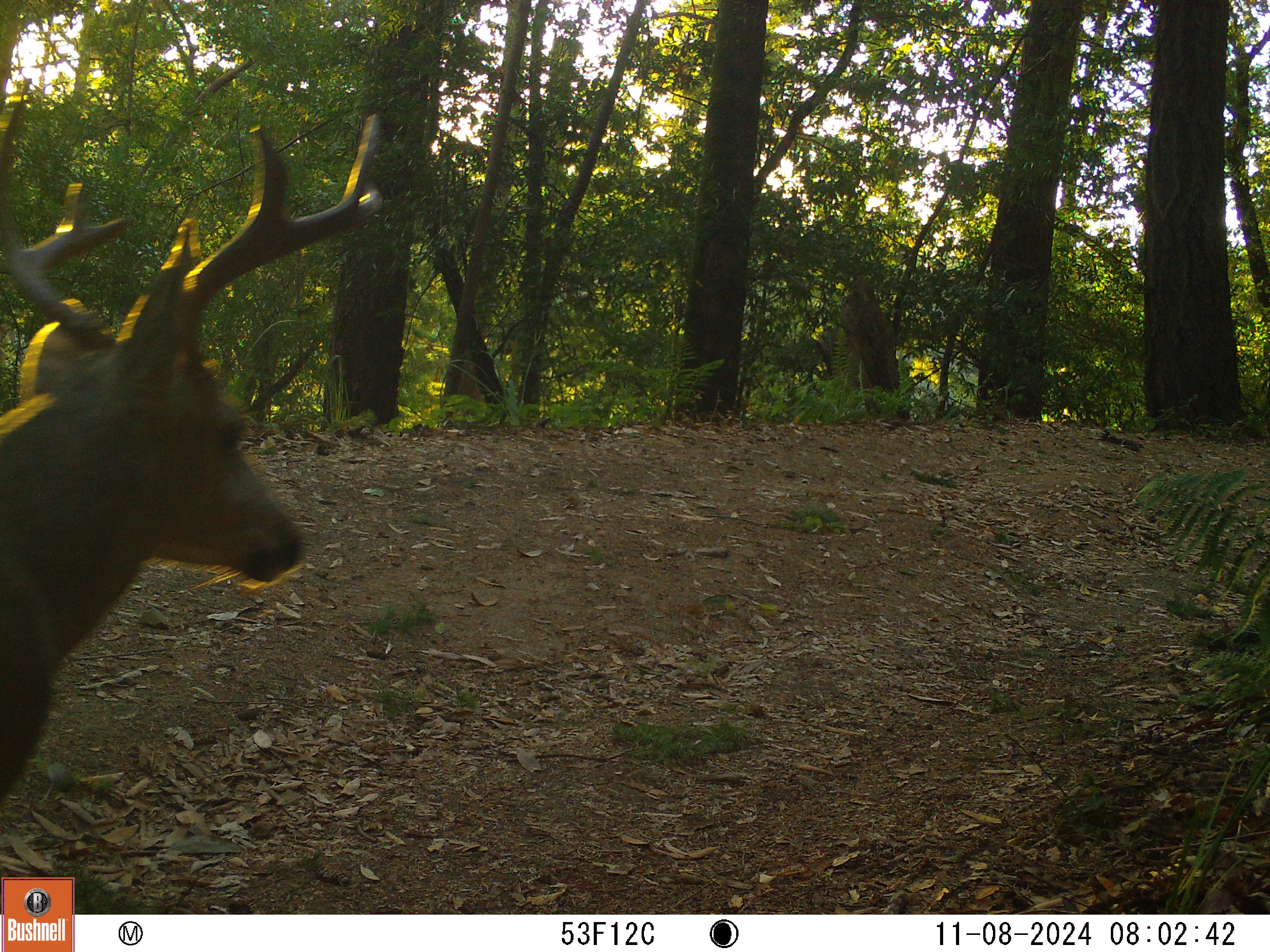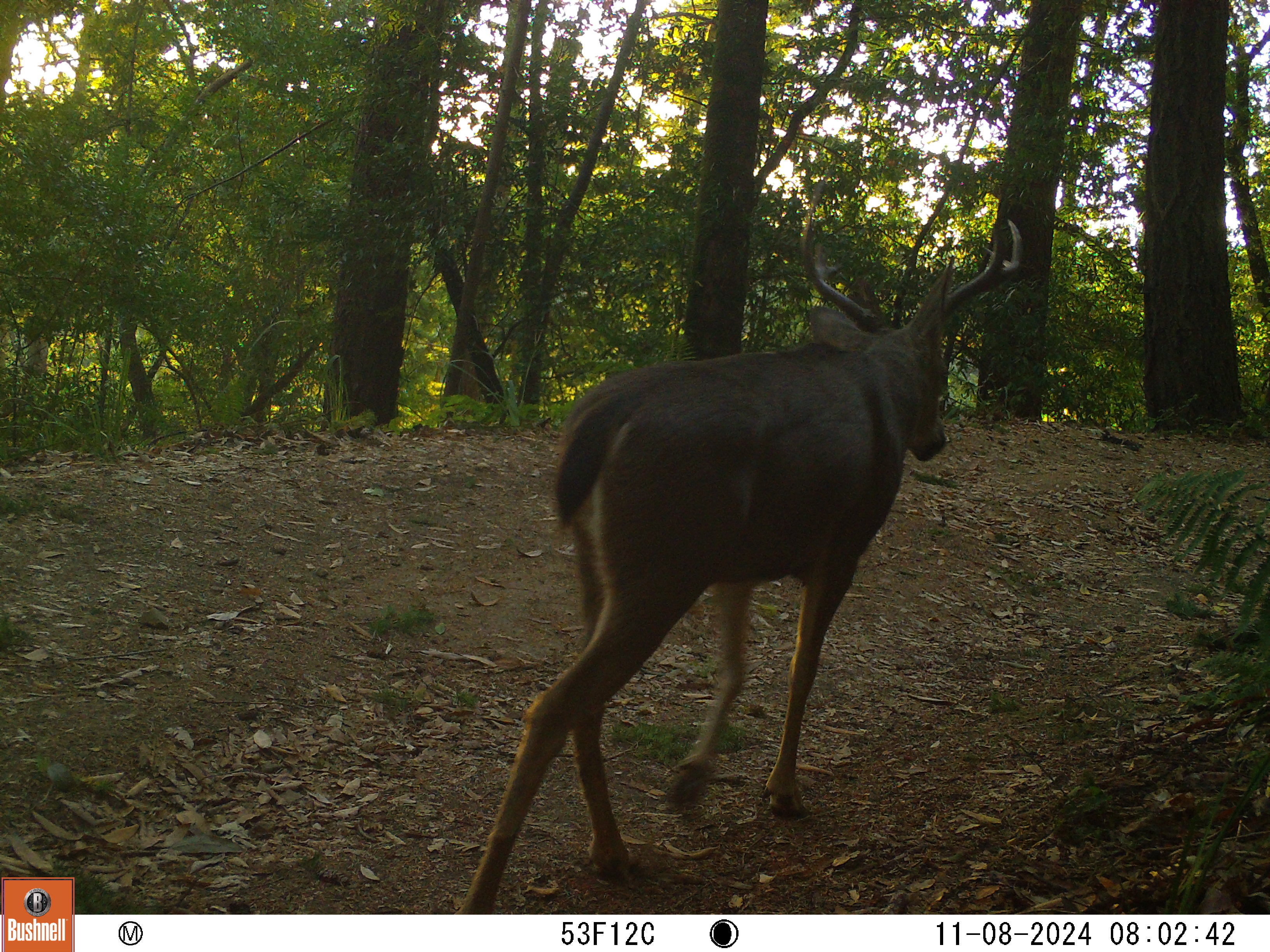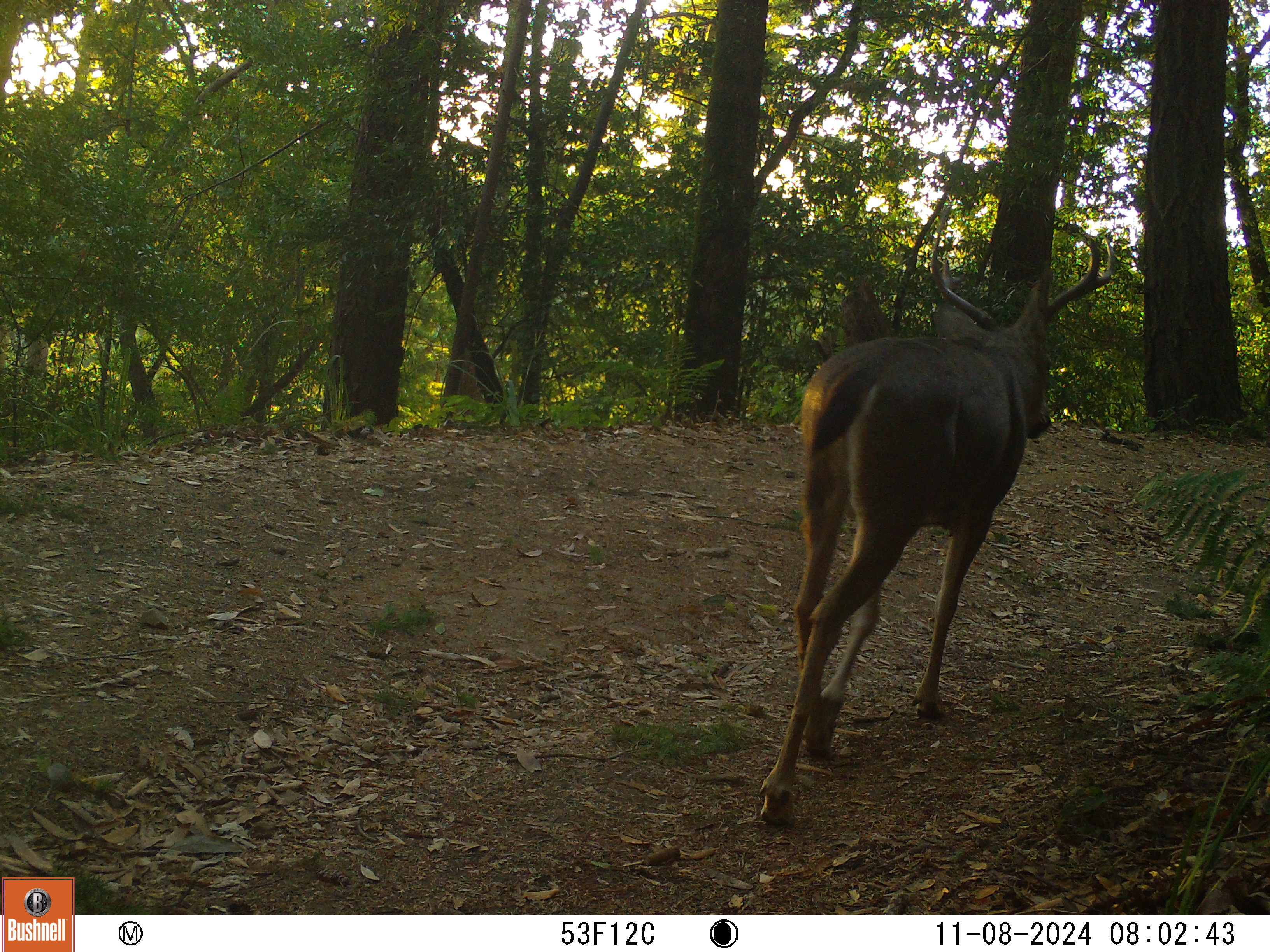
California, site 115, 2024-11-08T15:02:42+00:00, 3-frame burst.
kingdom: Animalia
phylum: Chordata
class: Mammalia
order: Artiodactyla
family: Cervidae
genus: Odocoileus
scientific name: Odocoileus hemionus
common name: mule deer